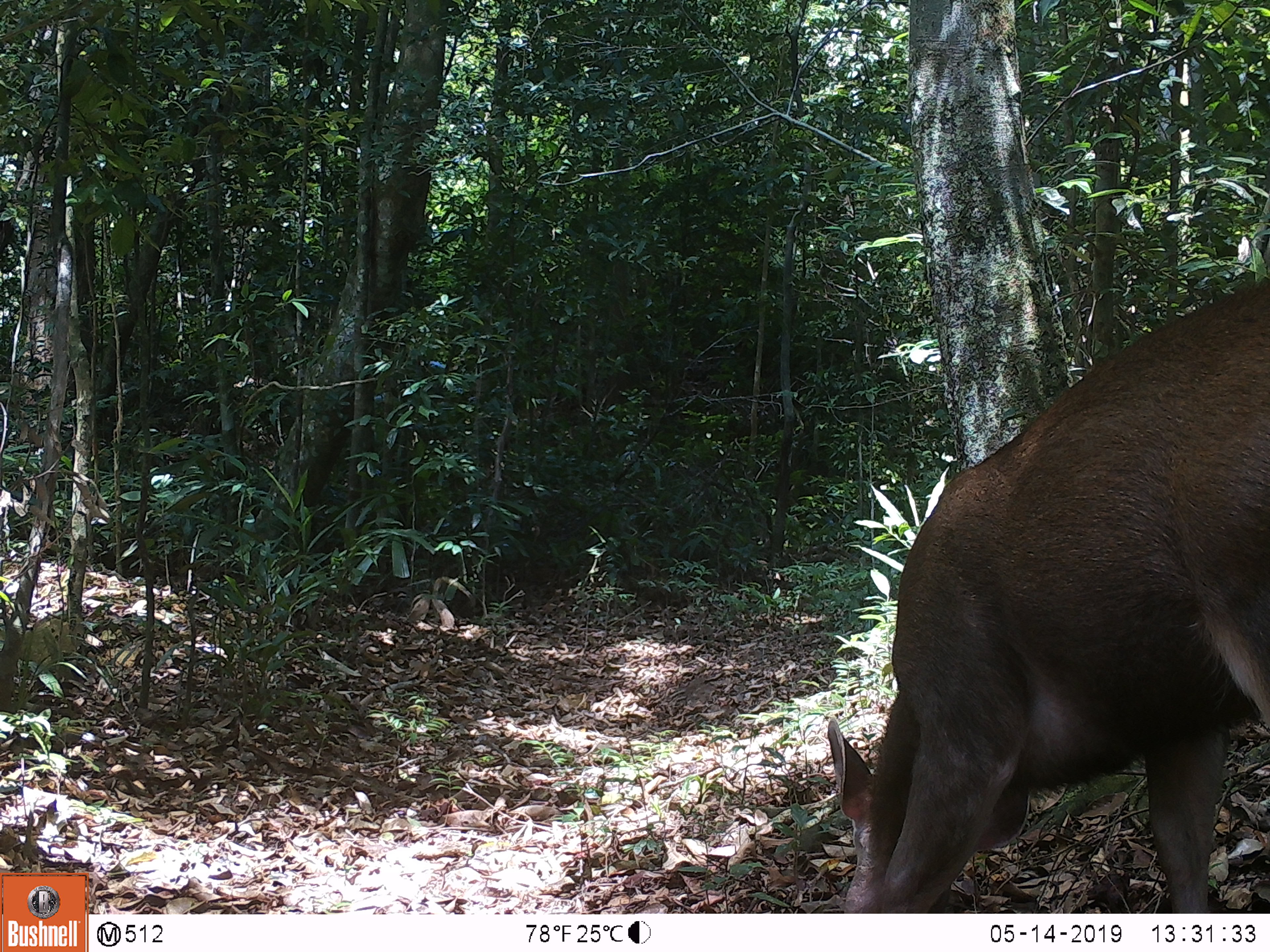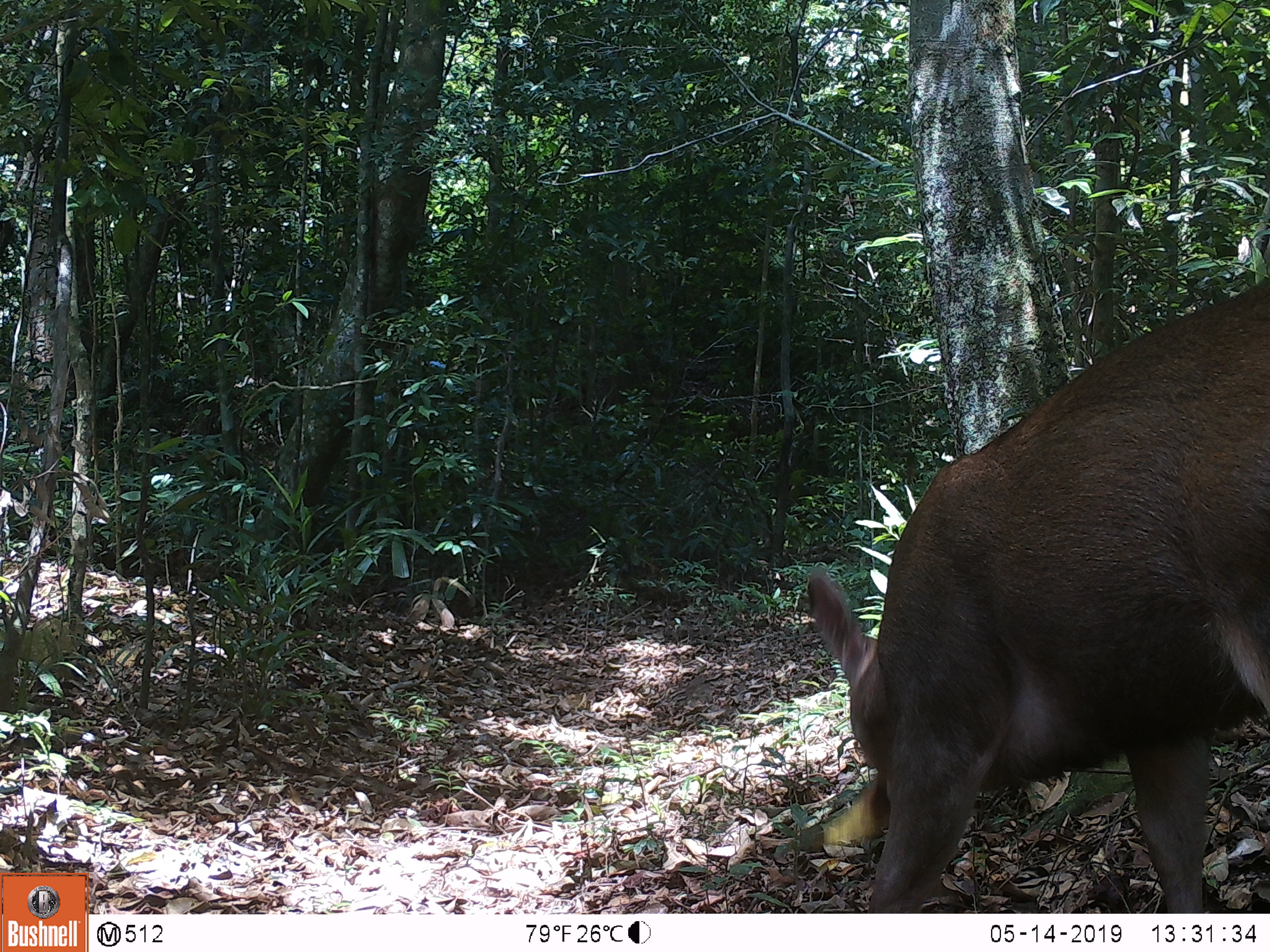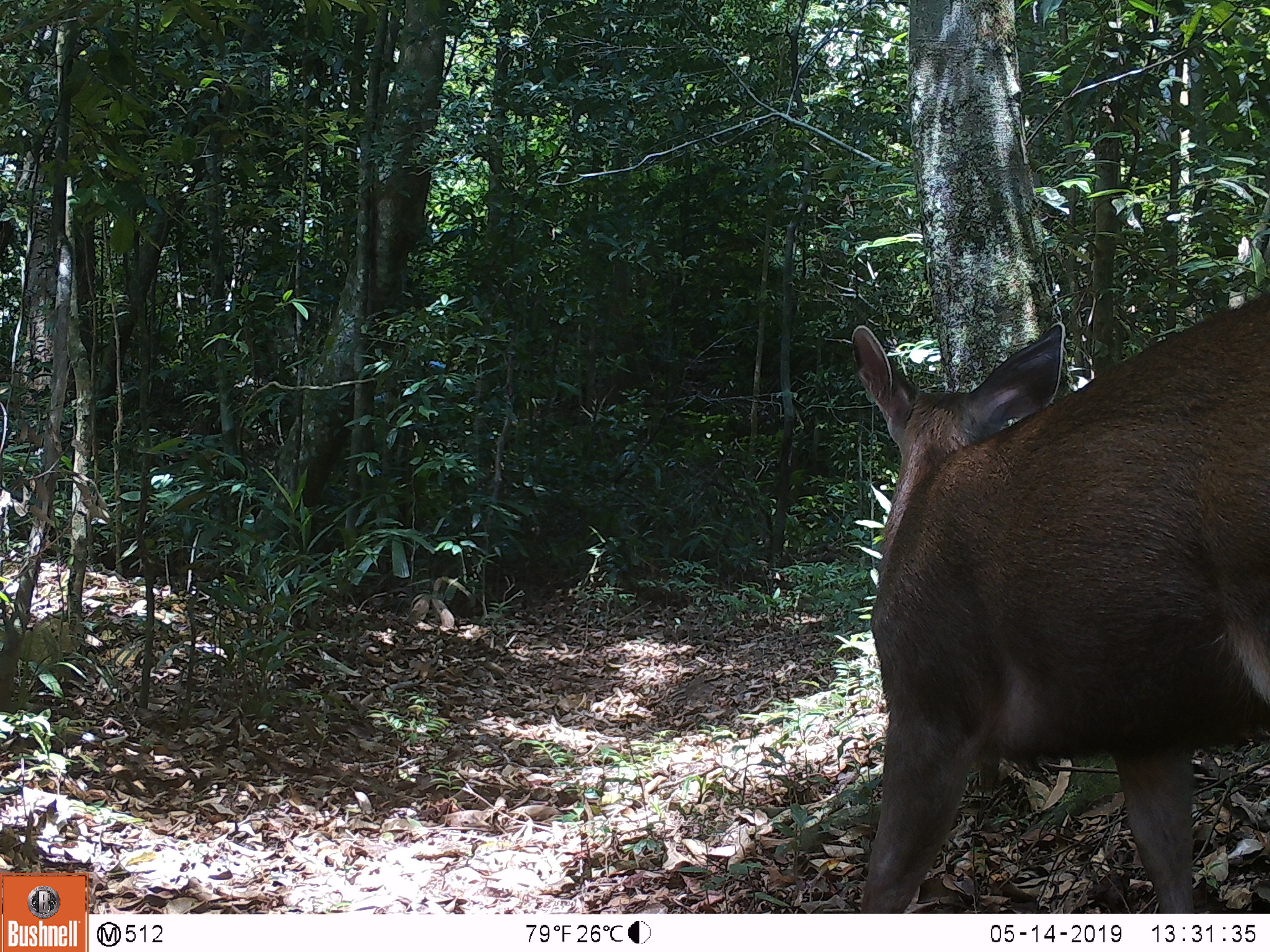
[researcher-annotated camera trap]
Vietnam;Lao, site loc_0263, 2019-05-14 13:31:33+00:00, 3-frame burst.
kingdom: Animalia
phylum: Chordata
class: Mammalia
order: Artiodactyla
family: Cervidae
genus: Rusa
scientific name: Rusa unicolor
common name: sambar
Sambar (Rusa unicolor). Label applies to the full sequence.